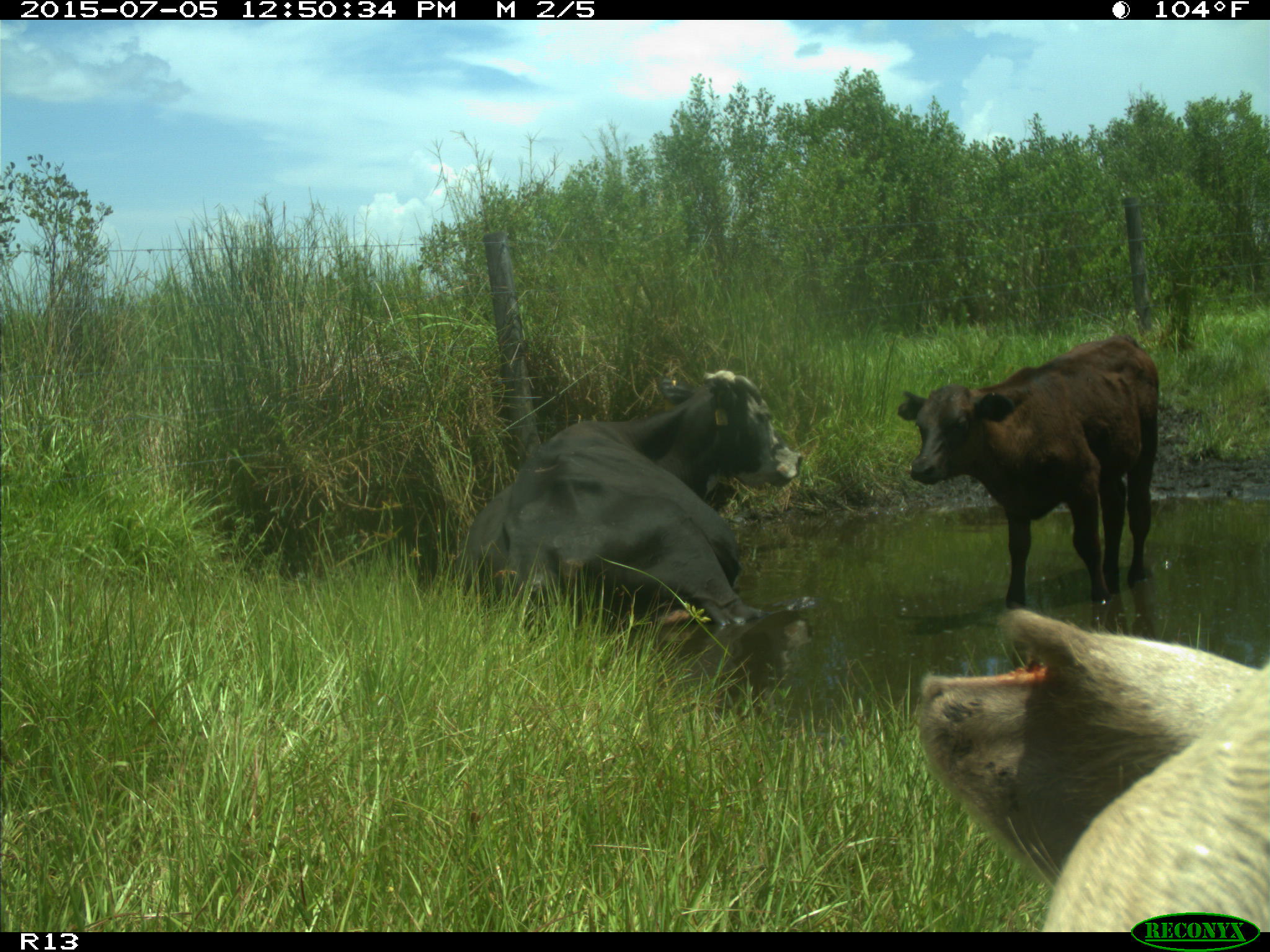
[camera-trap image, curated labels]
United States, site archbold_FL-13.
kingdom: Animalia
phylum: Chordata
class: Mammalia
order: Artiodactyla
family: Bovidae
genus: Bos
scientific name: Bos taurus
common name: domestic cow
Bos taurus (domestic cow).